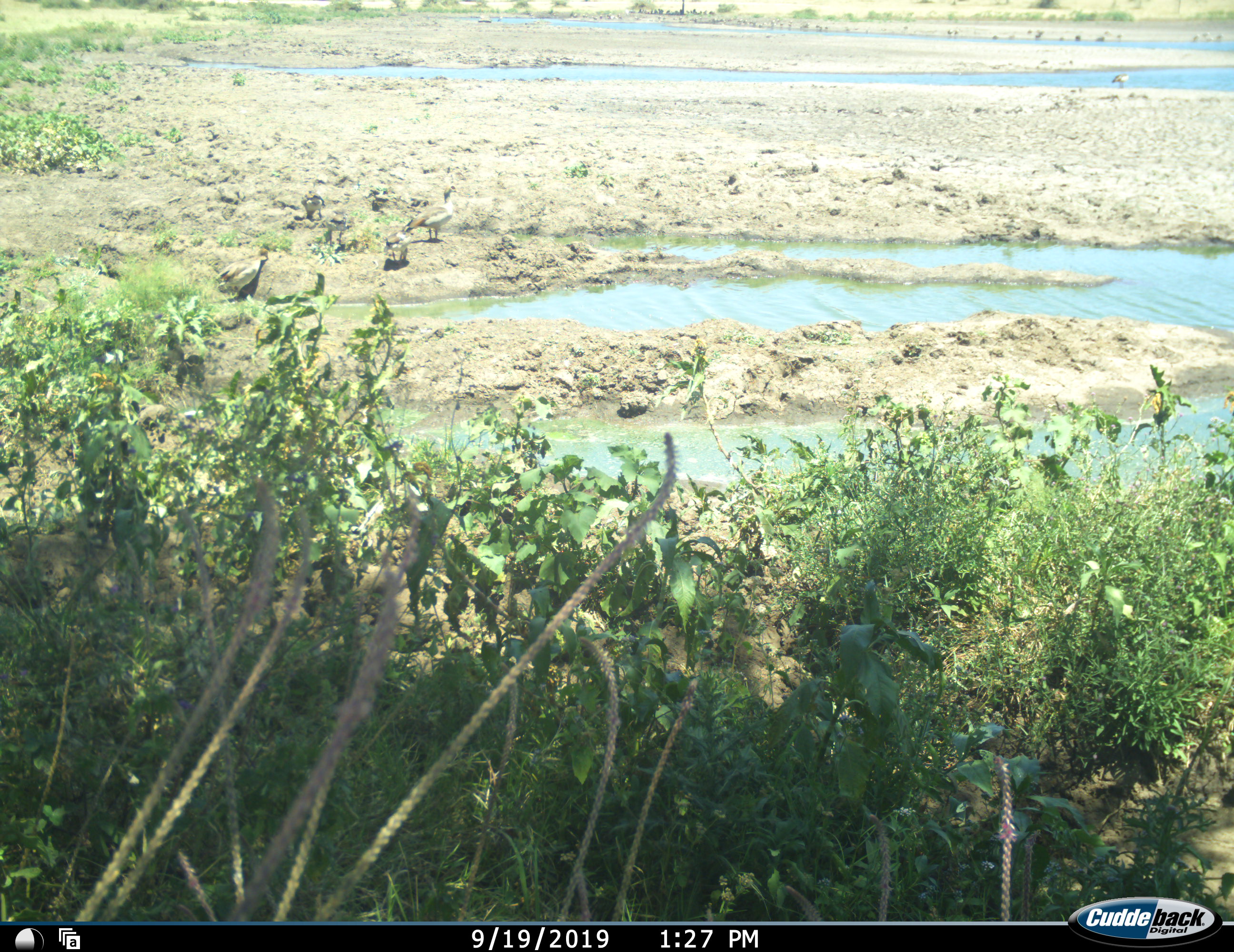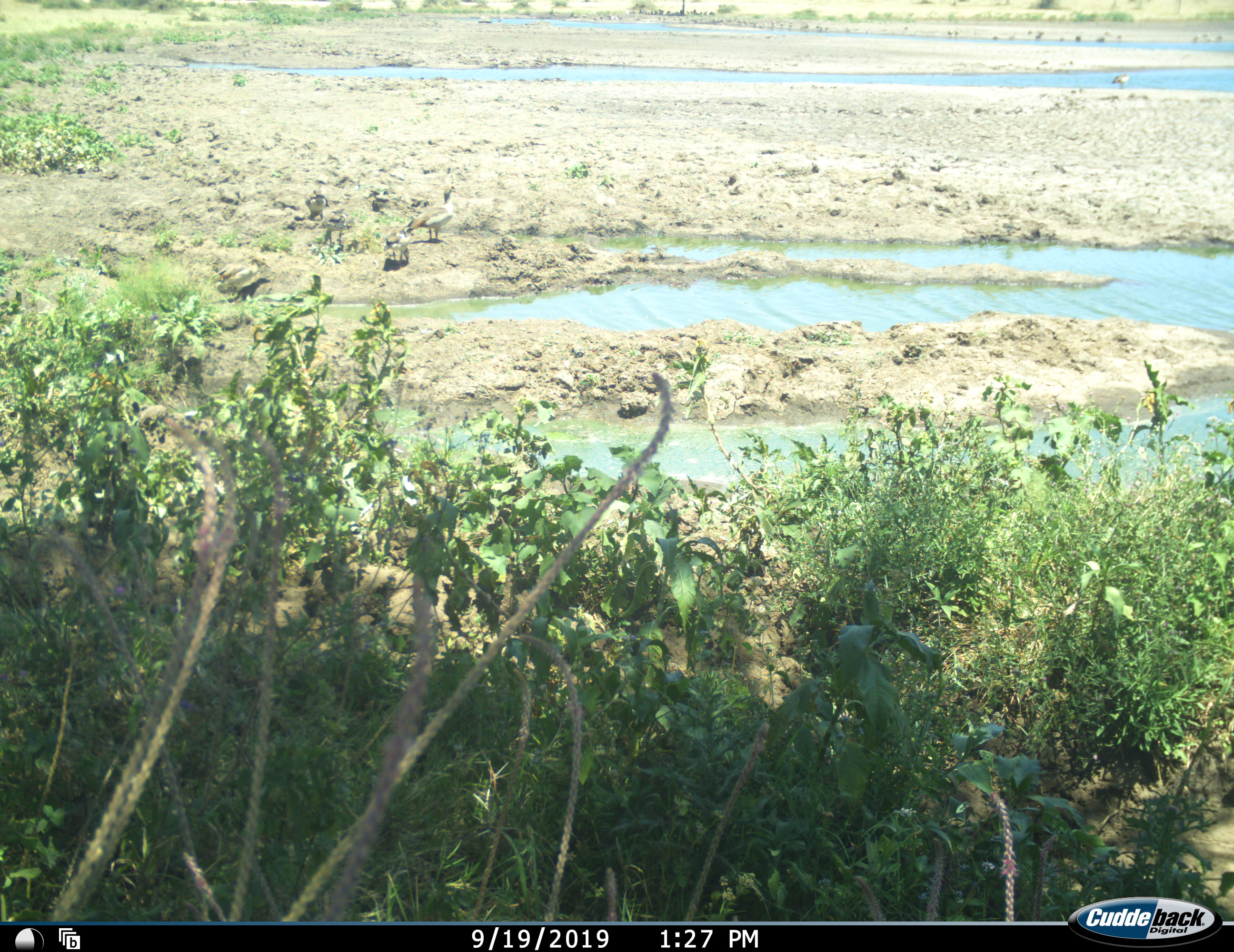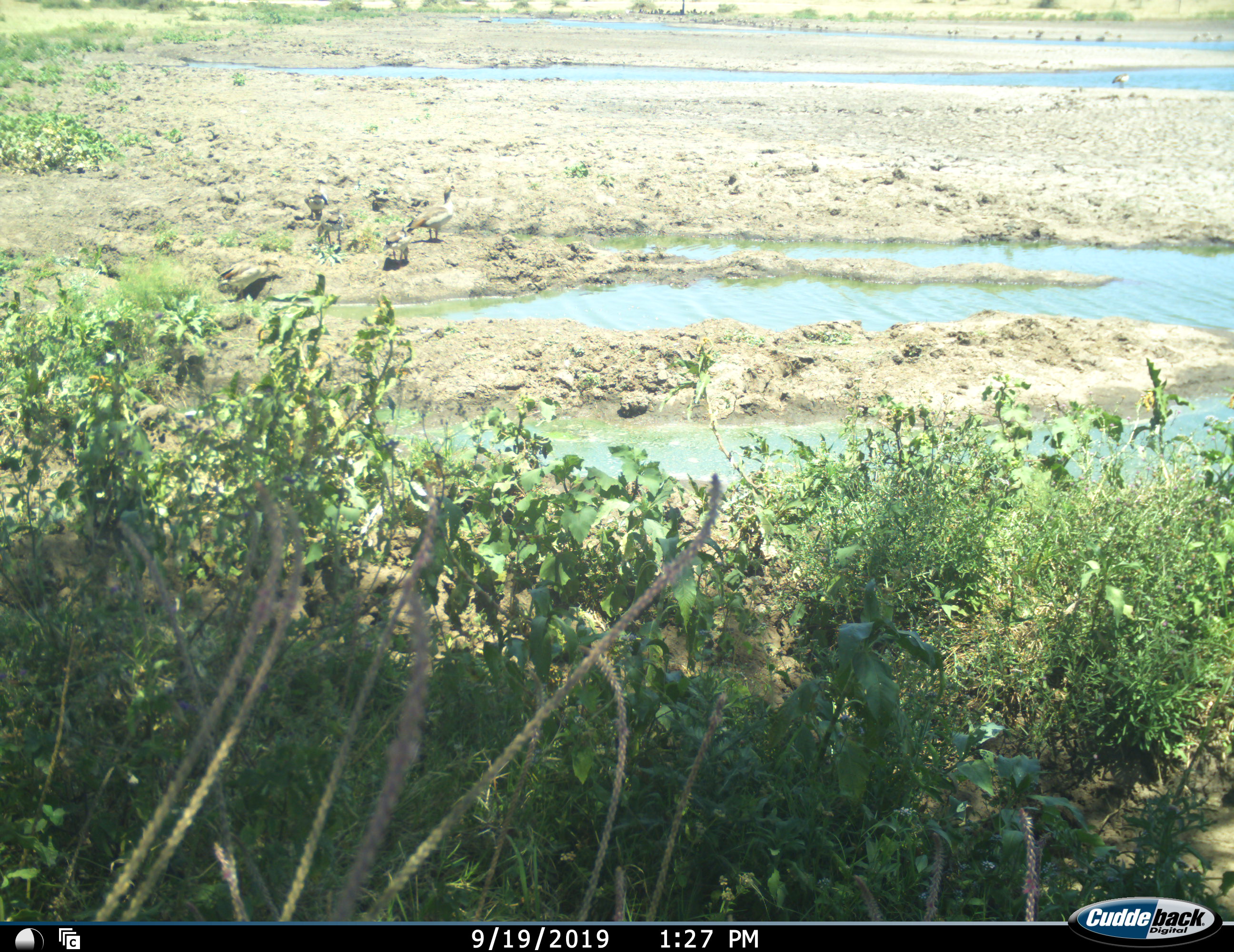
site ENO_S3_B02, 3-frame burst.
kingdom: Animalia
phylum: Chordata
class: Aves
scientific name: Aves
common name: bird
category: birdother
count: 5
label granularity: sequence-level